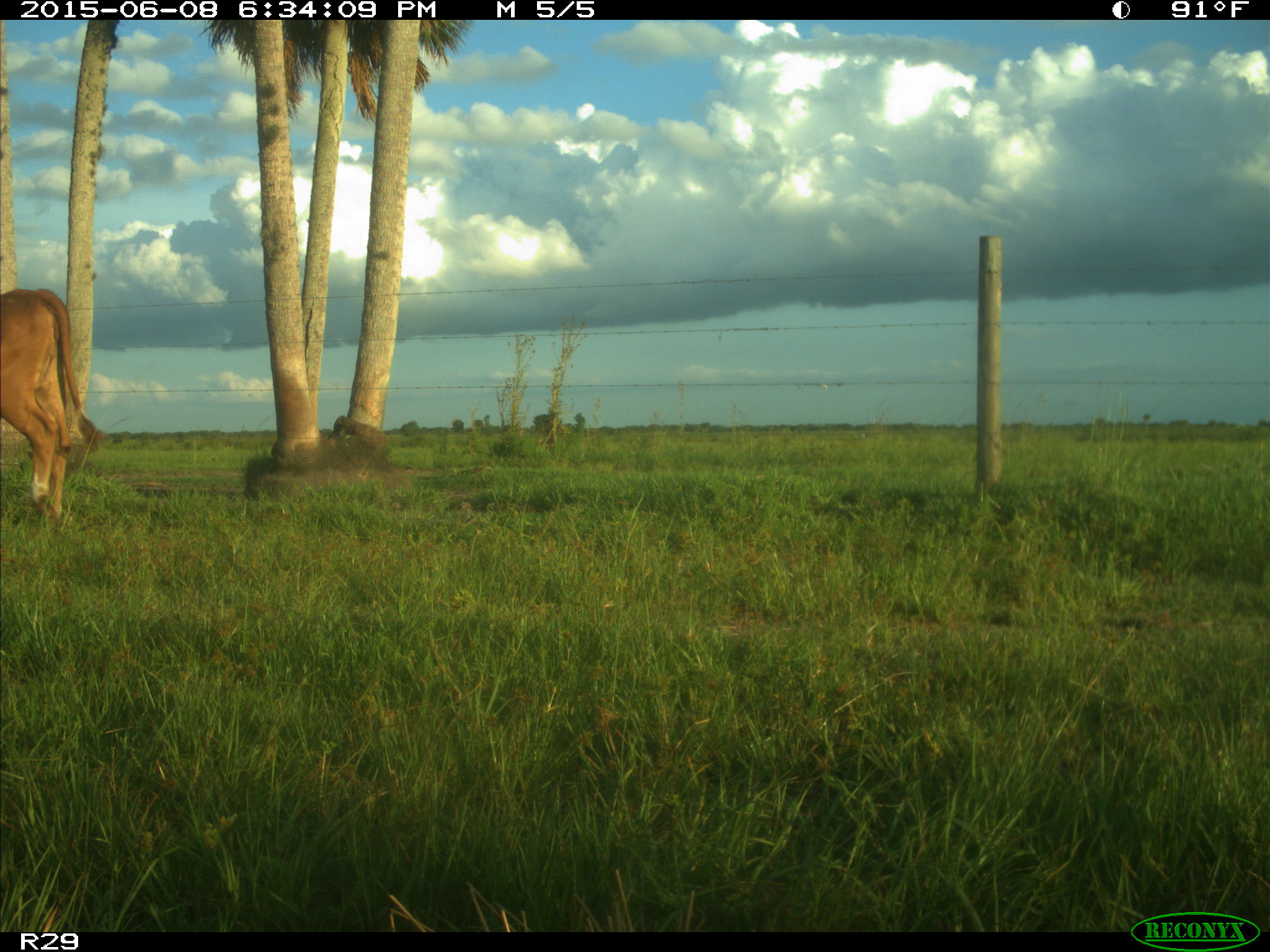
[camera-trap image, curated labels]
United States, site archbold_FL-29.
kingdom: Animalia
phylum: Chordata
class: Mammalia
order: Artiodactyla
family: Bovidae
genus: Bos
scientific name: Bos taurus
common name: domestic cow